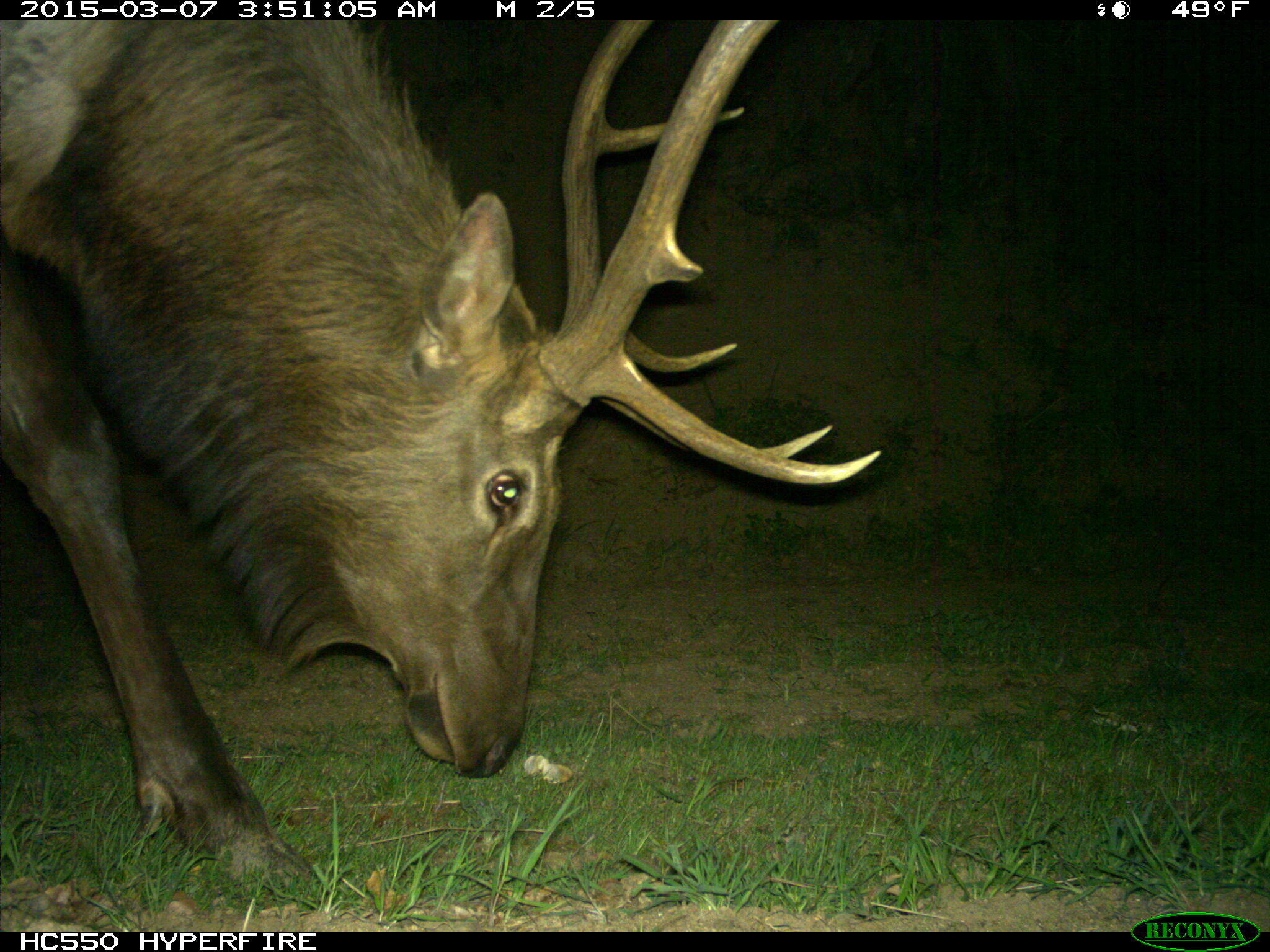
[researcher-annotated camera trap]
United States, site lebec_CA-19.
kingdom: Animalia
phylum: Chordata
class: Mammalia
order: Artiodactyla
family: Cervidae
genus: Cervus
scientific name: Cervus canadensis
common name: elk